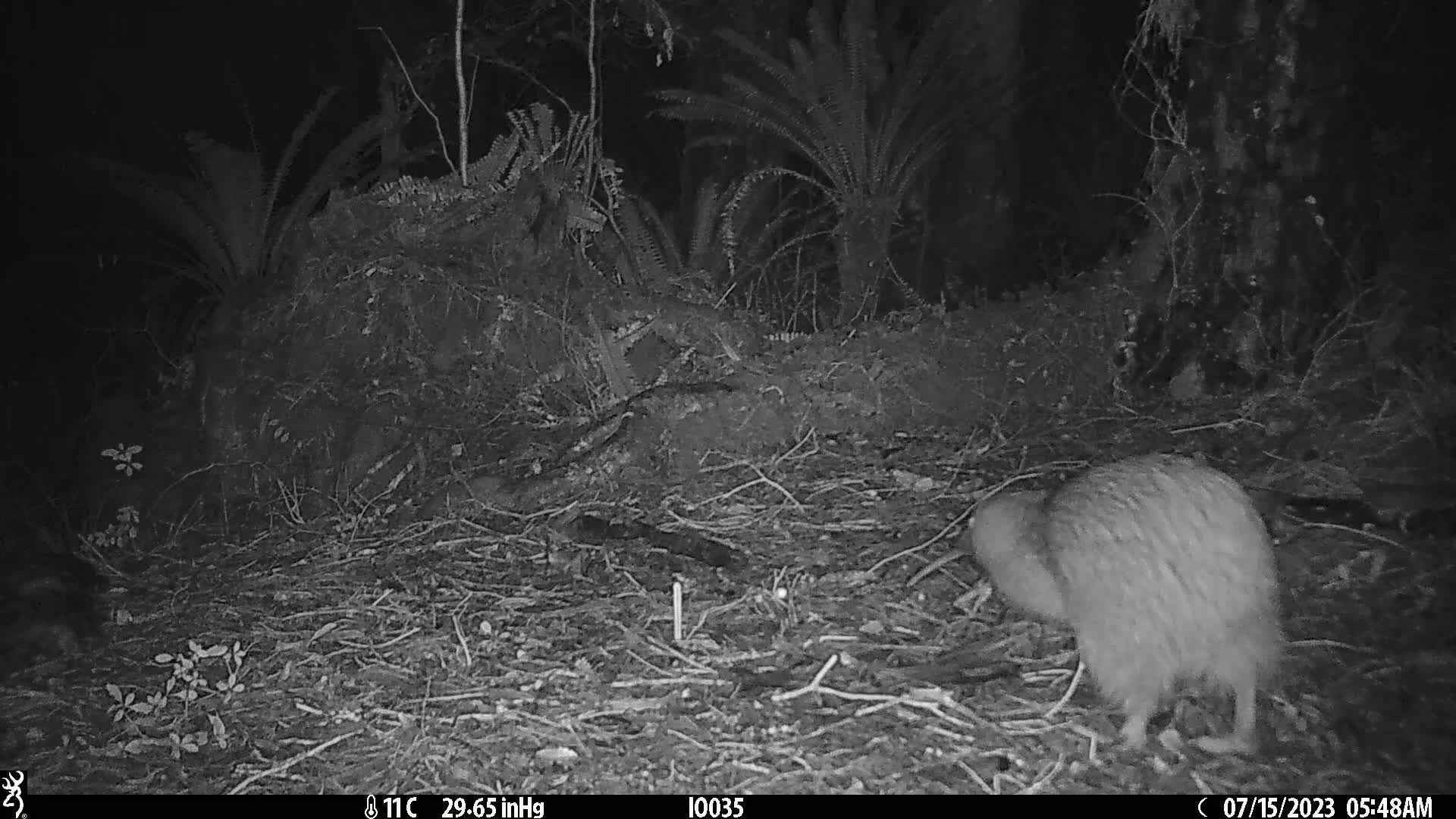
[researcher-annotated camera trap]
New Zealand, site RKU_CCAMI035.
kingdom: Animalia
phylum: Chordata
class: Aves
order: Apterygiformes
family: Apterygidae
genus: Apteryx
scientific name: Apteryx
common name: kiwi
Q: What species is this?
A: Kiwi (Apteryx).